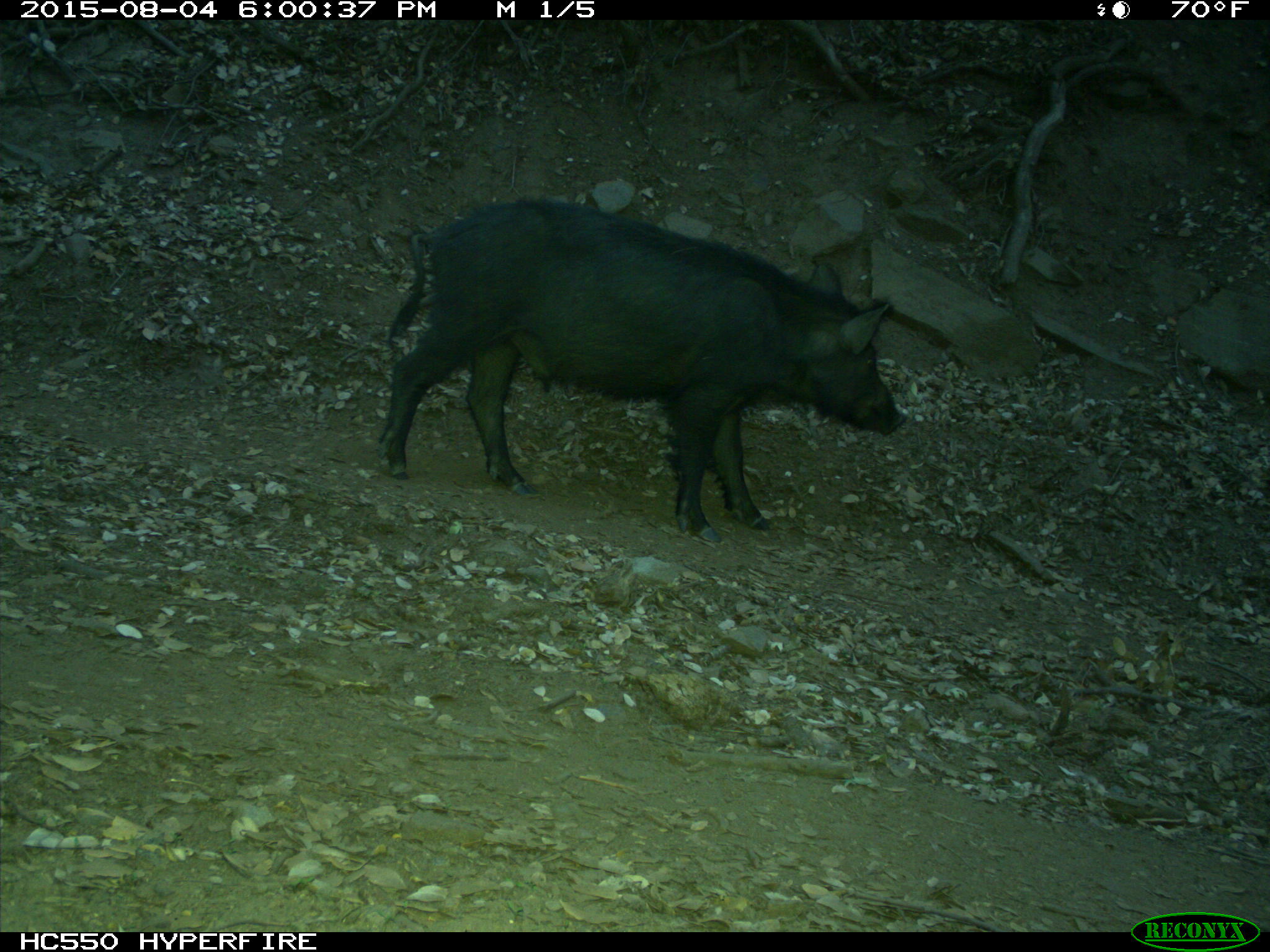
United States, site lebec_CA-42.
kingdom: Animalia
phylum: Chordata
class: Mammalia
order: Artiodactyla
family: Suidae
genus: Sus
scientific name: Sus scrofa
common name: wild boar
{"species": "Sus scrofa (wild boar)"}